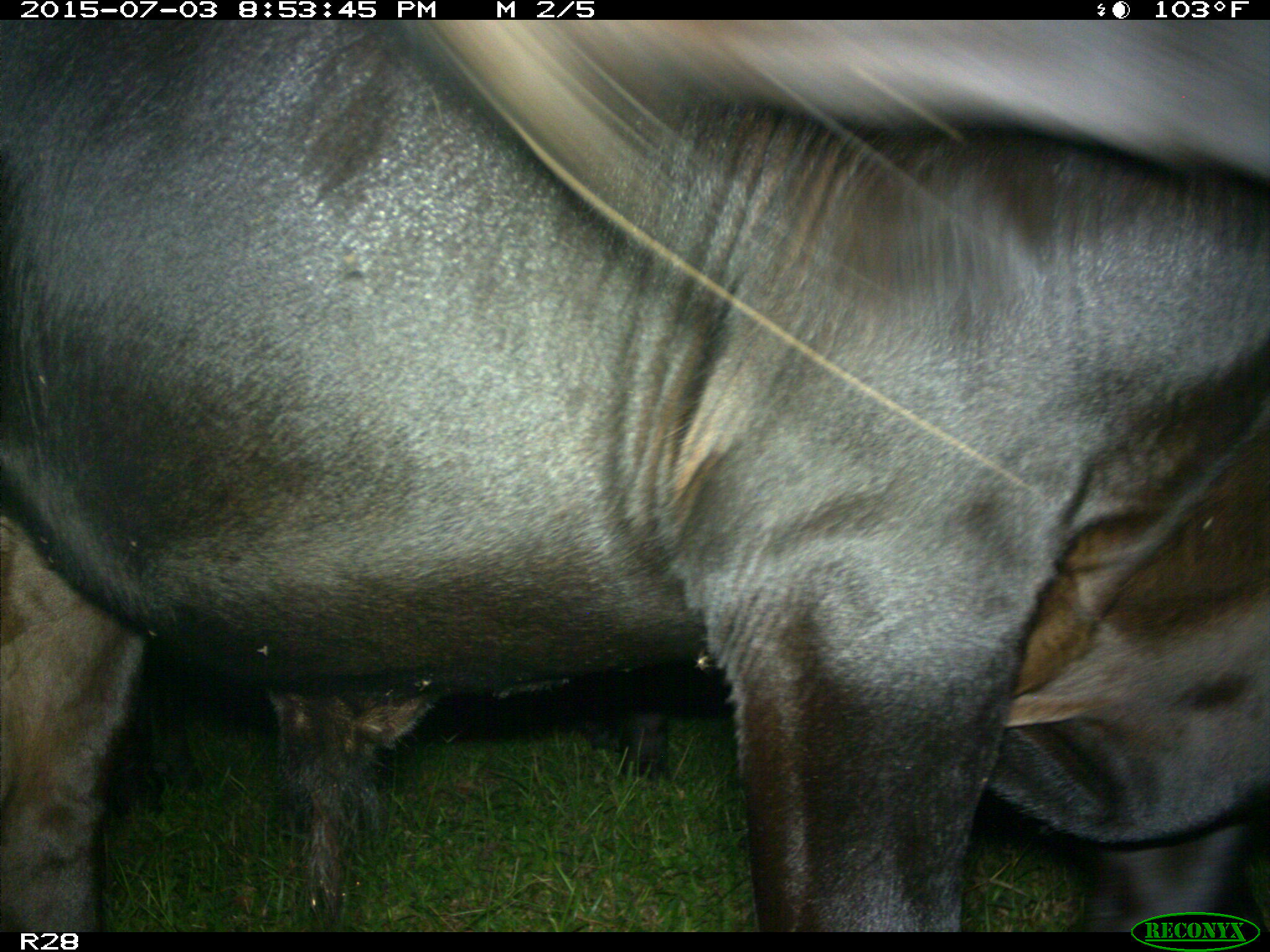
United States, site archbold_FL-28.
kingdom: Animalia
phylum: Chordata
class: Mammalia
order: Artiodactyla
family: Bovidae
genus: Bos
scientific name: Bos taurus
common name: domestic cow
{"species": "Bos taurus (domestic cow)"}